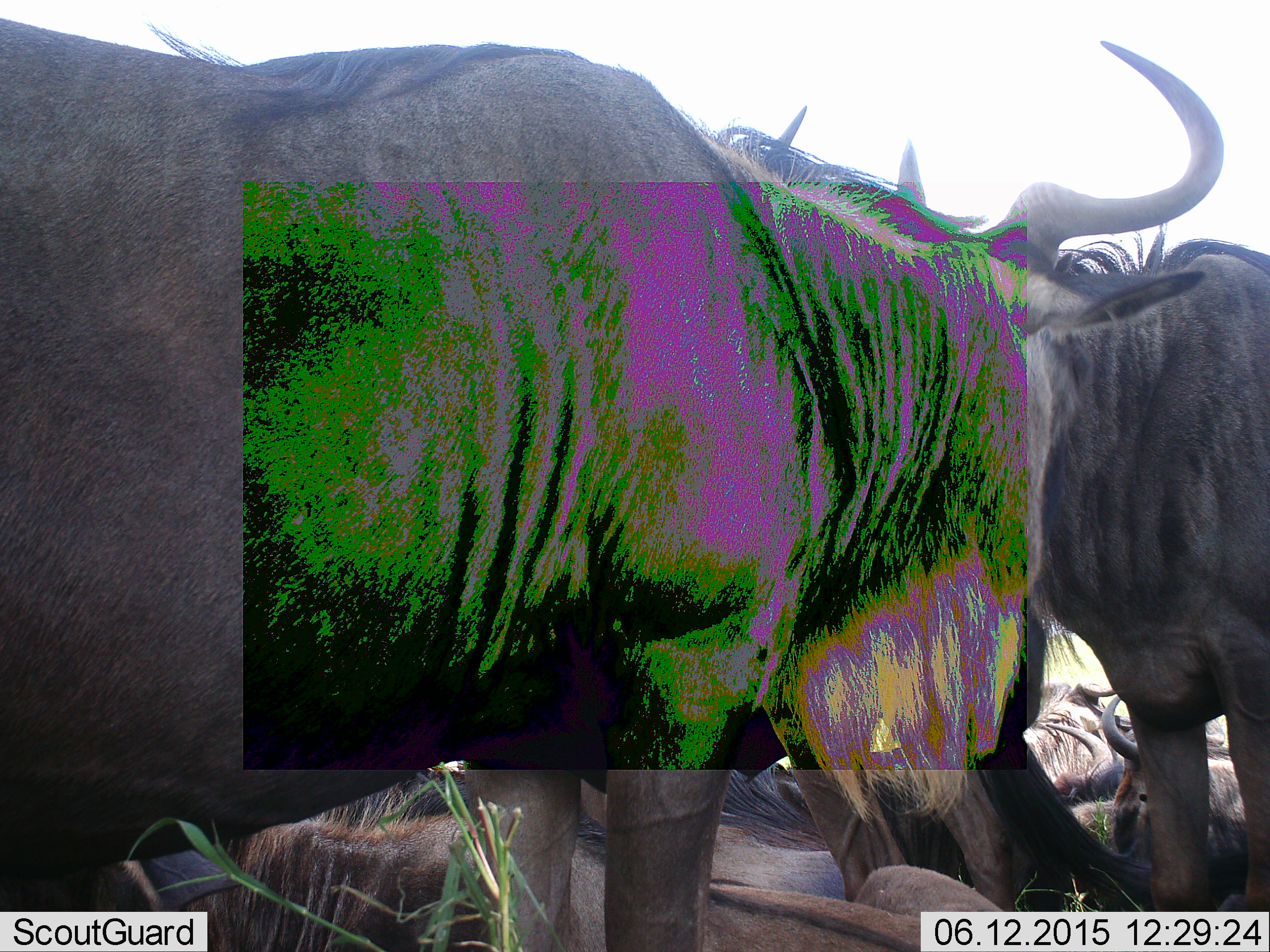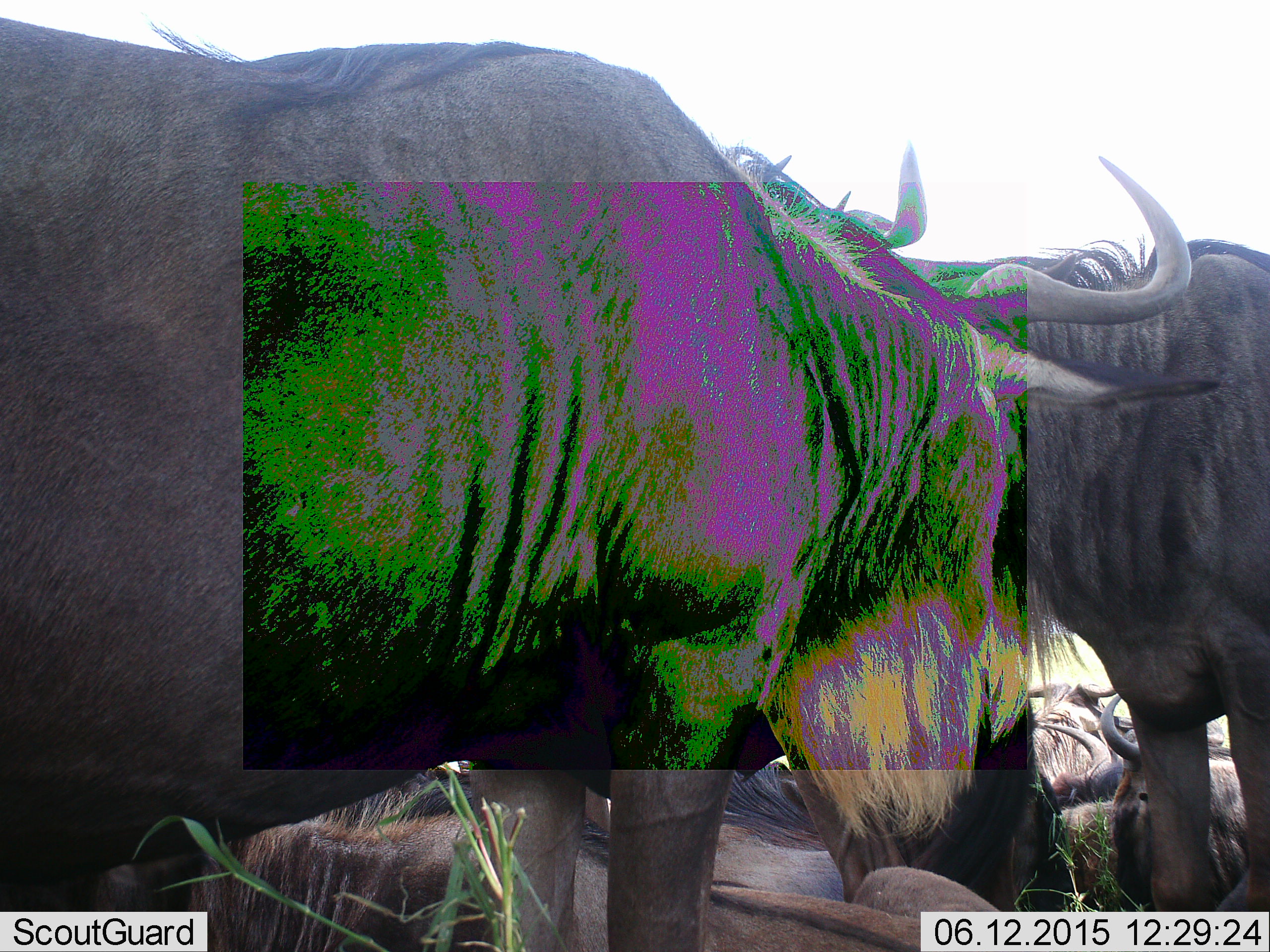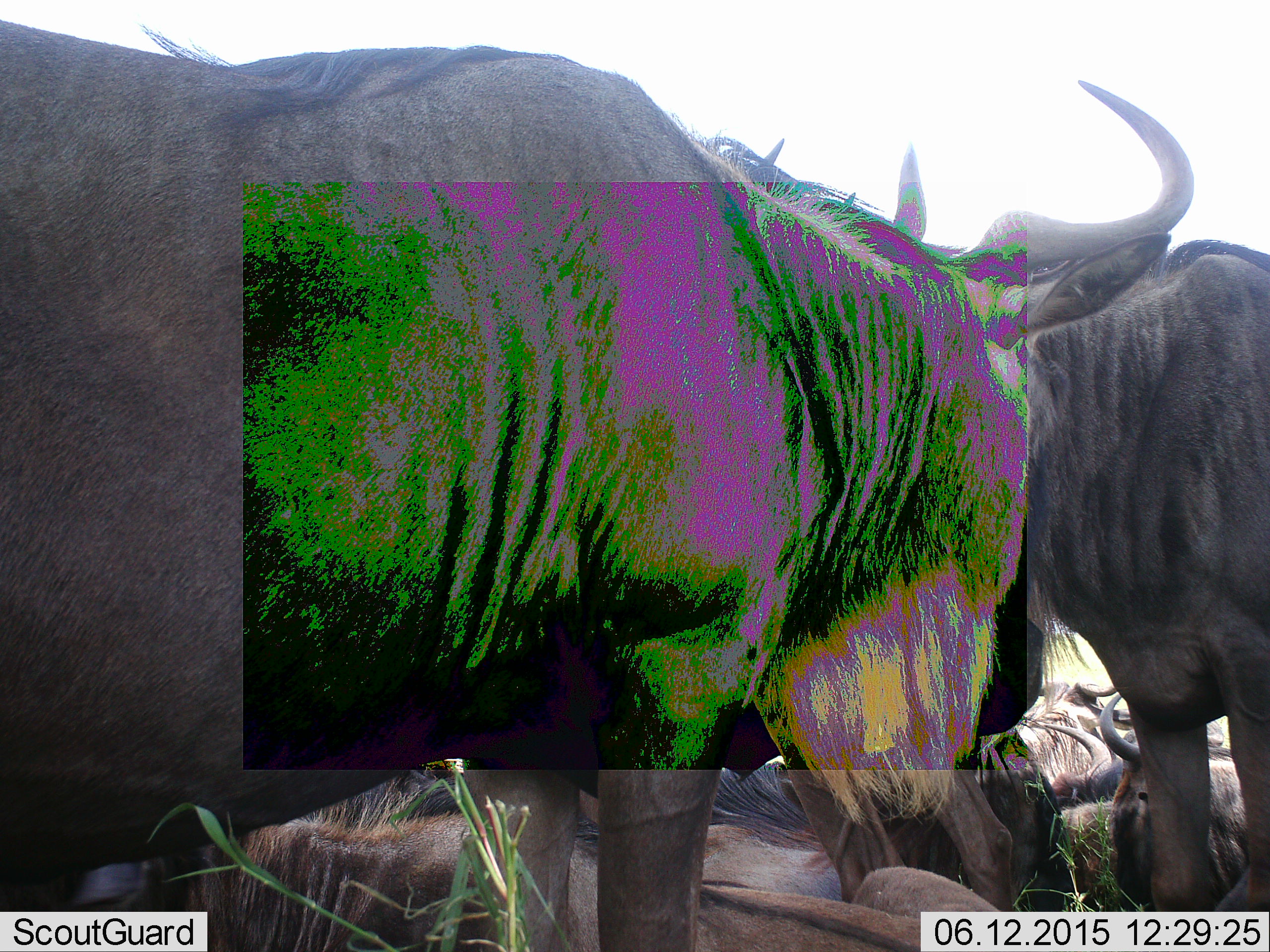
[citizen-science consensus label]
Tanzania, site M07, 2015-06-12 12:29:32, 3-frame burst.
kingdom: Animalia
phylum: Chordata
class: Mammalia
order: Artiodactyla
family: Bovidae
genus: Connochaetes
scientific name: Connochaetes taurinus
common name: blue wildebeest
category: wildebeest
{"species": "wildebeest (blue wildebeest) (Connochaetes taurinus)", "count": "5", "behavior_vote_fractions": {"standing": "100%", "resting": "90%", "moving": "0%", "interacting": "10%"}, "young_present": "0%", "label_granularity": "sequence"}